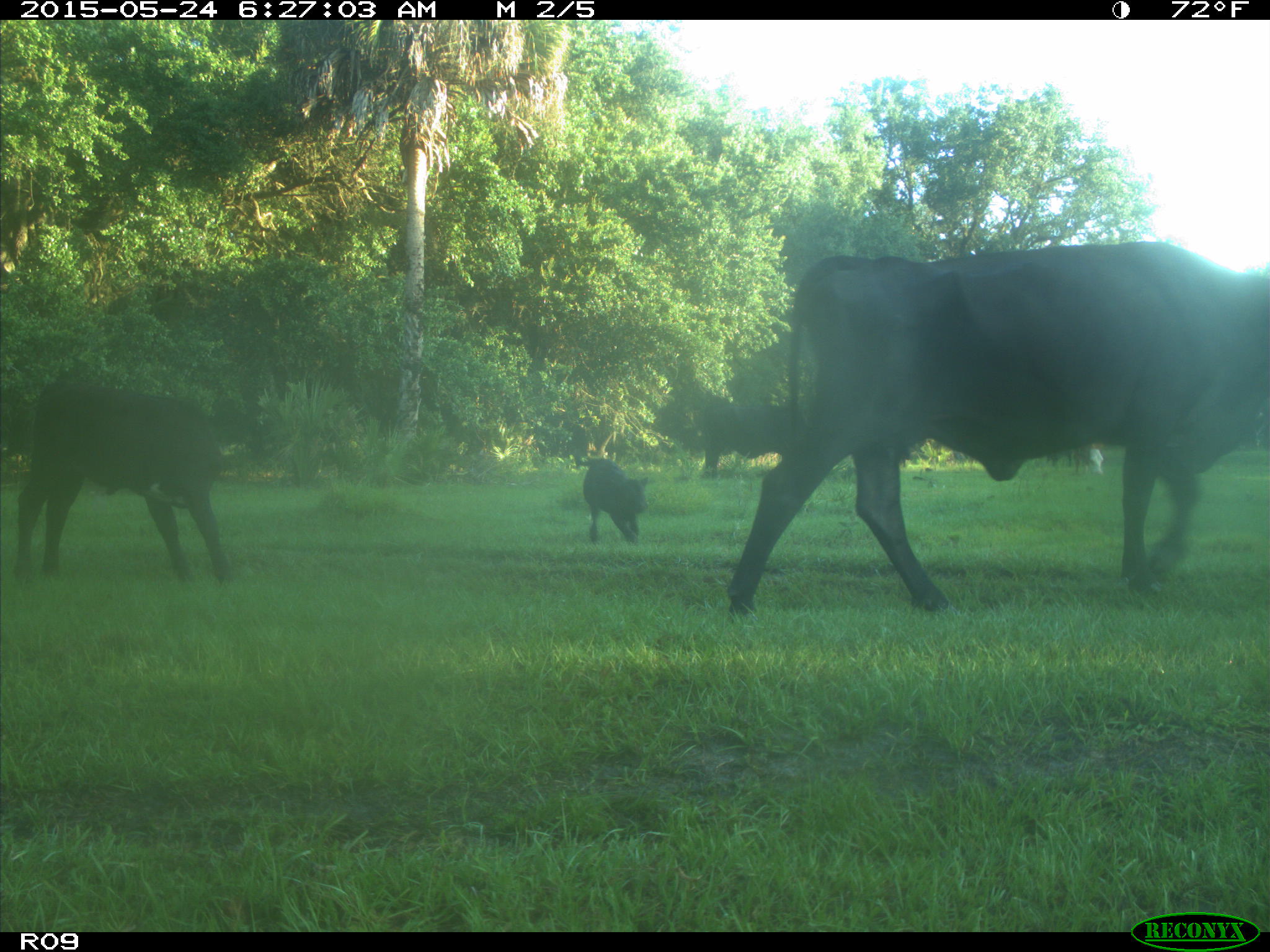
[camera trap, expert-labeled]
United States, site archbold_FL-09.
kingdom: Animalia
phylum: Chordata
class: Mammalia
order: Artiodactyla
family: Bovidae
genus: Bos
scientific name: Bos taurus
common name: domestic cow